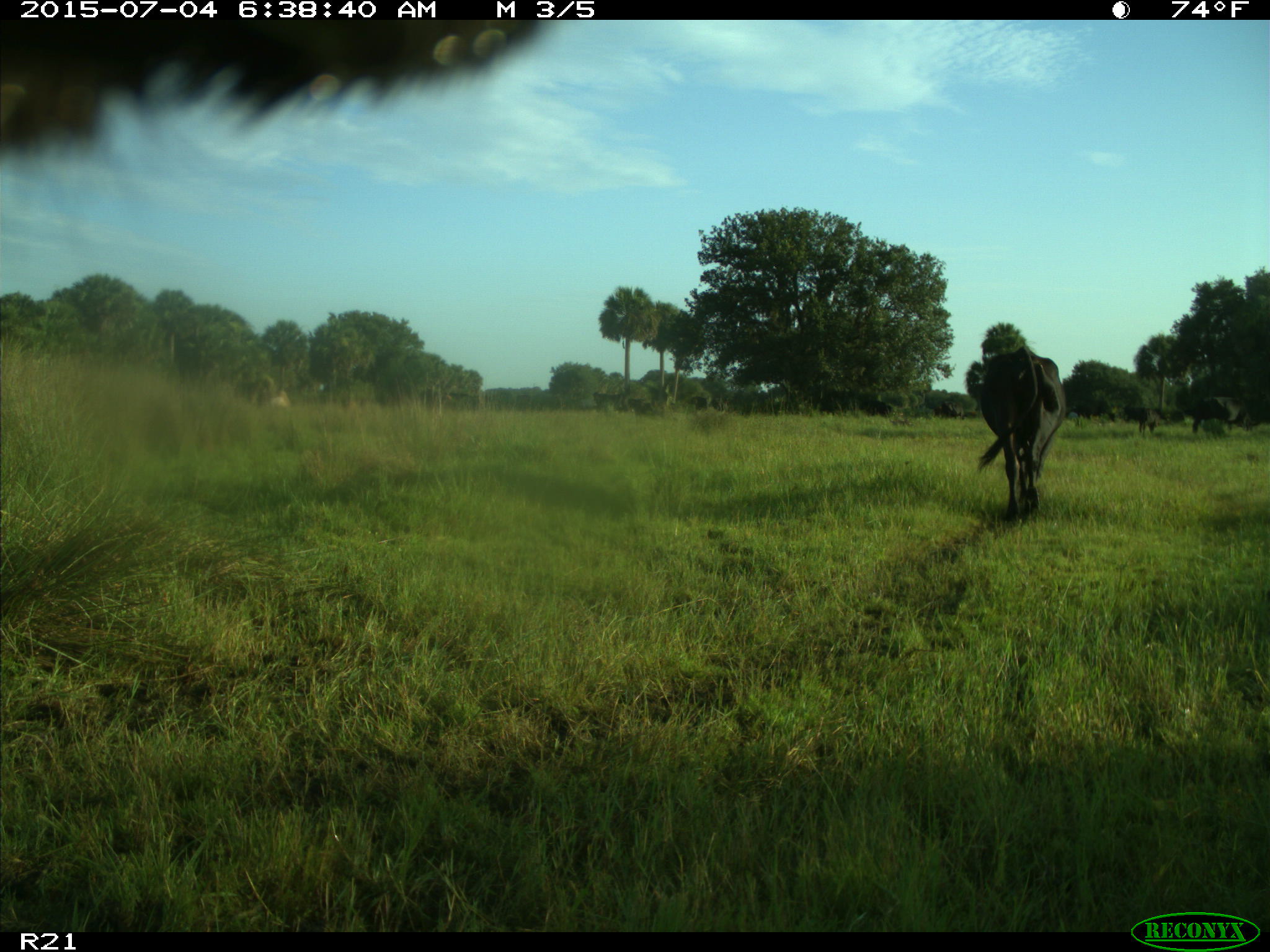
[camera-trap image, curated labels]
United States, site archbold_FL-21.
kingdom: Animalia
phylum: Chordata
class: Mammalia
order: Artiodactyla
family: Bovidae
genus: Bos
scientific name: Bos taurus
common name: domestic cow